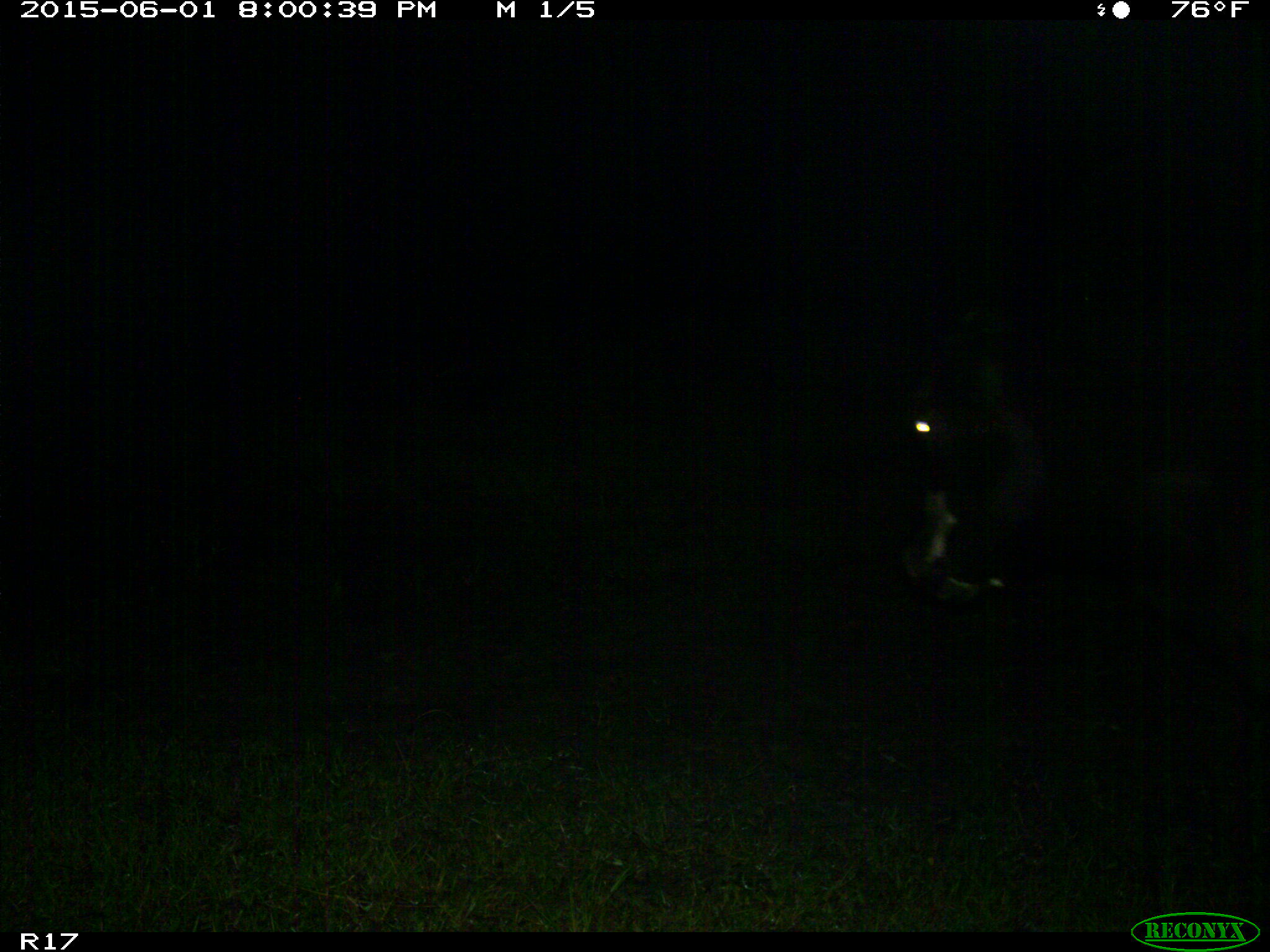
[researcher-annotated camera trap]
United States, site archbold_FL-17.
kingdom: Animalia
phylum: Chordata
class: Mammalia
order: Artiodactyla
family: Bovidae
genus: Bos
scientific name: Bos taurus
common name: domestic cow